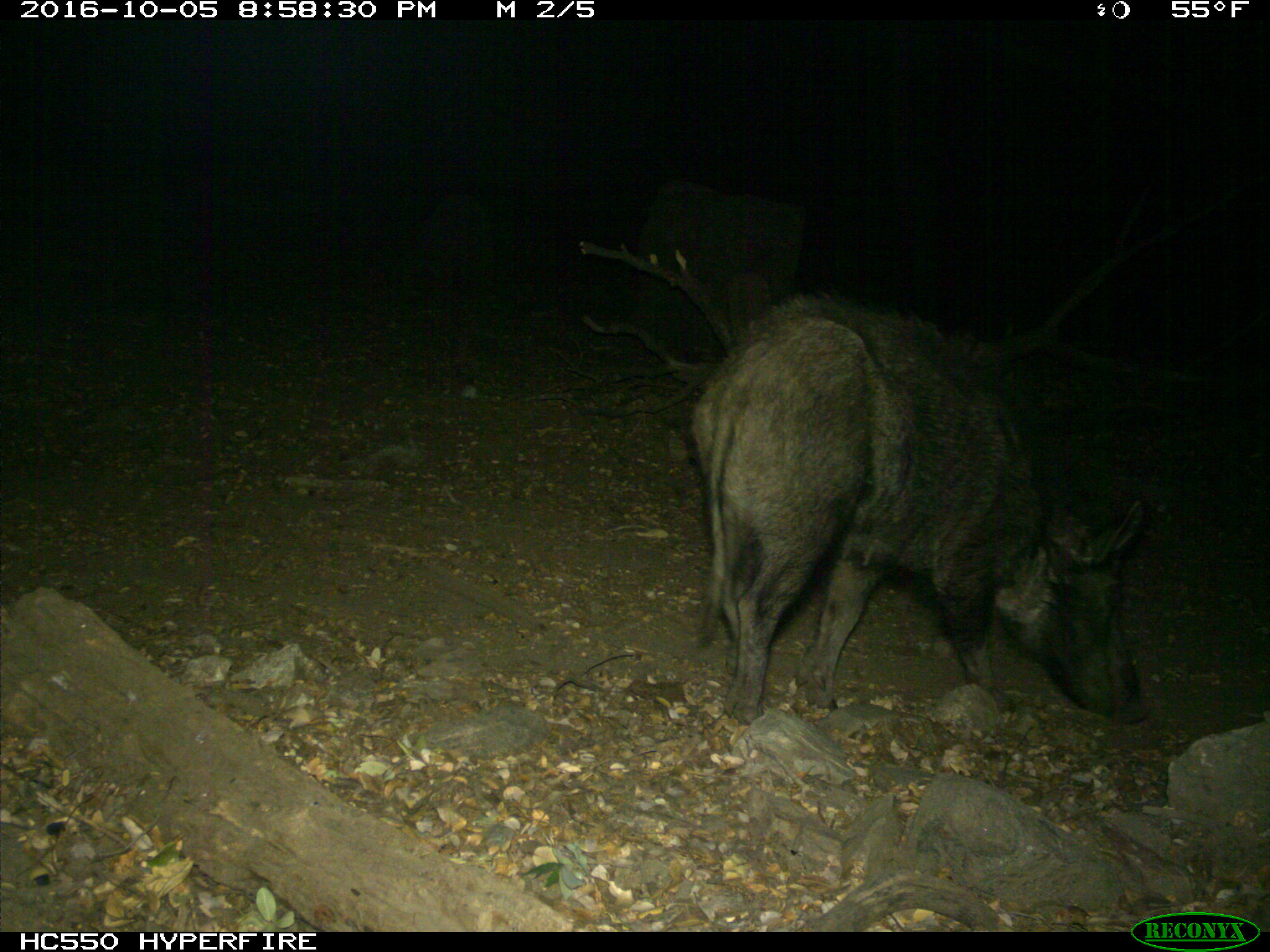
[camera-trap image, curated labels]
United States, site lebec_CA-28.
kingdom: Animalia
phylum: Chordata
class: Mammalia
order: Artiodactyla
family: Suidae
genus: Sus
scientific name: Sus scrofa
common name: wild boar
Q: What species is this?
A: Sus scrofa (wild boar).